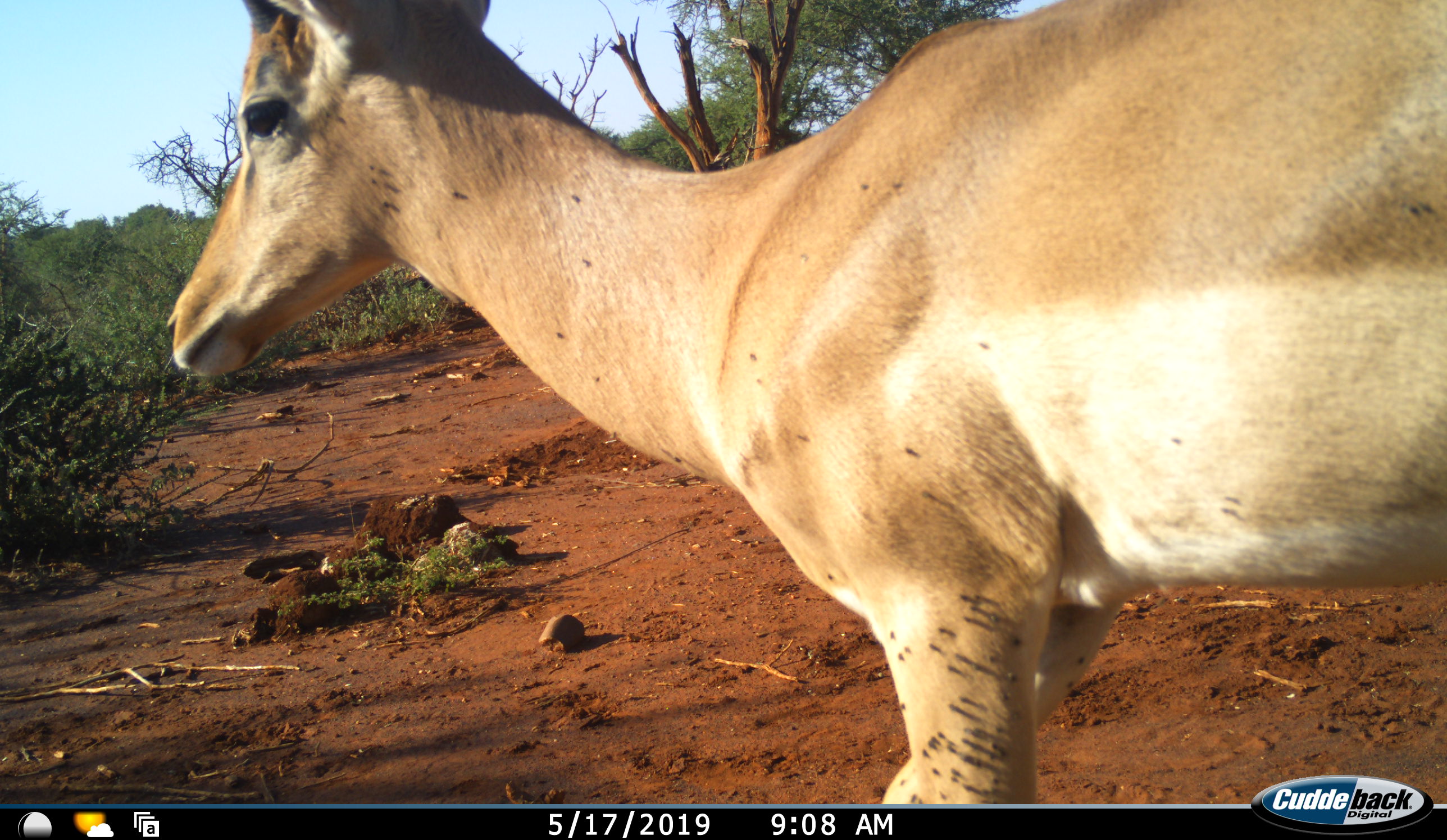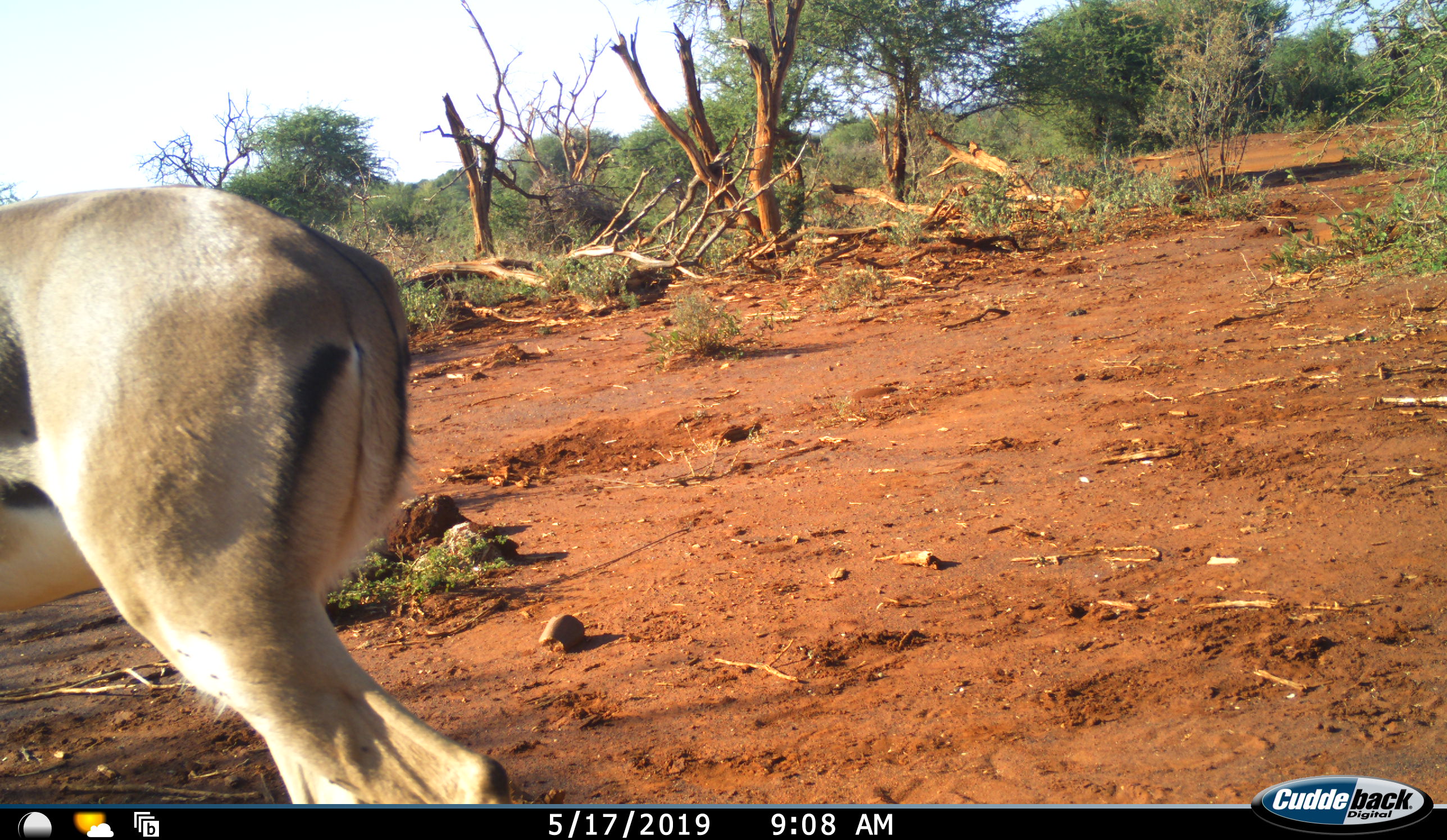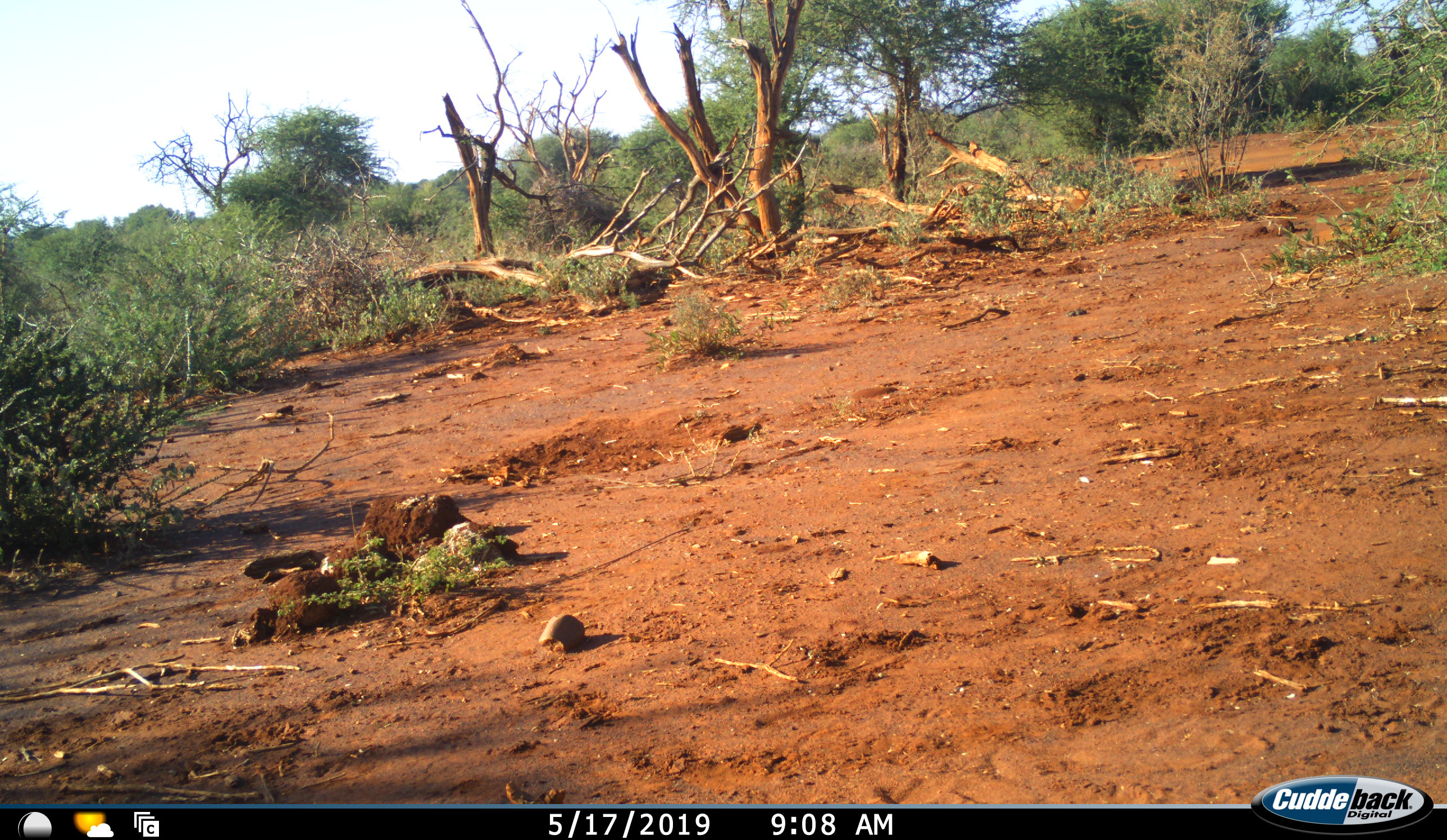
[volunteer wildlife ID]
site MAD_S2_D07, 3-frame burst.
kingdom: Animalia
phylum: Chordata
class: Mammalia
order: Artiodactyla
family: Bovidae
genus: Aepyceros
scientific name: Aepyceros melampus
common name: impala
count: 1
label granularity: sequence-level